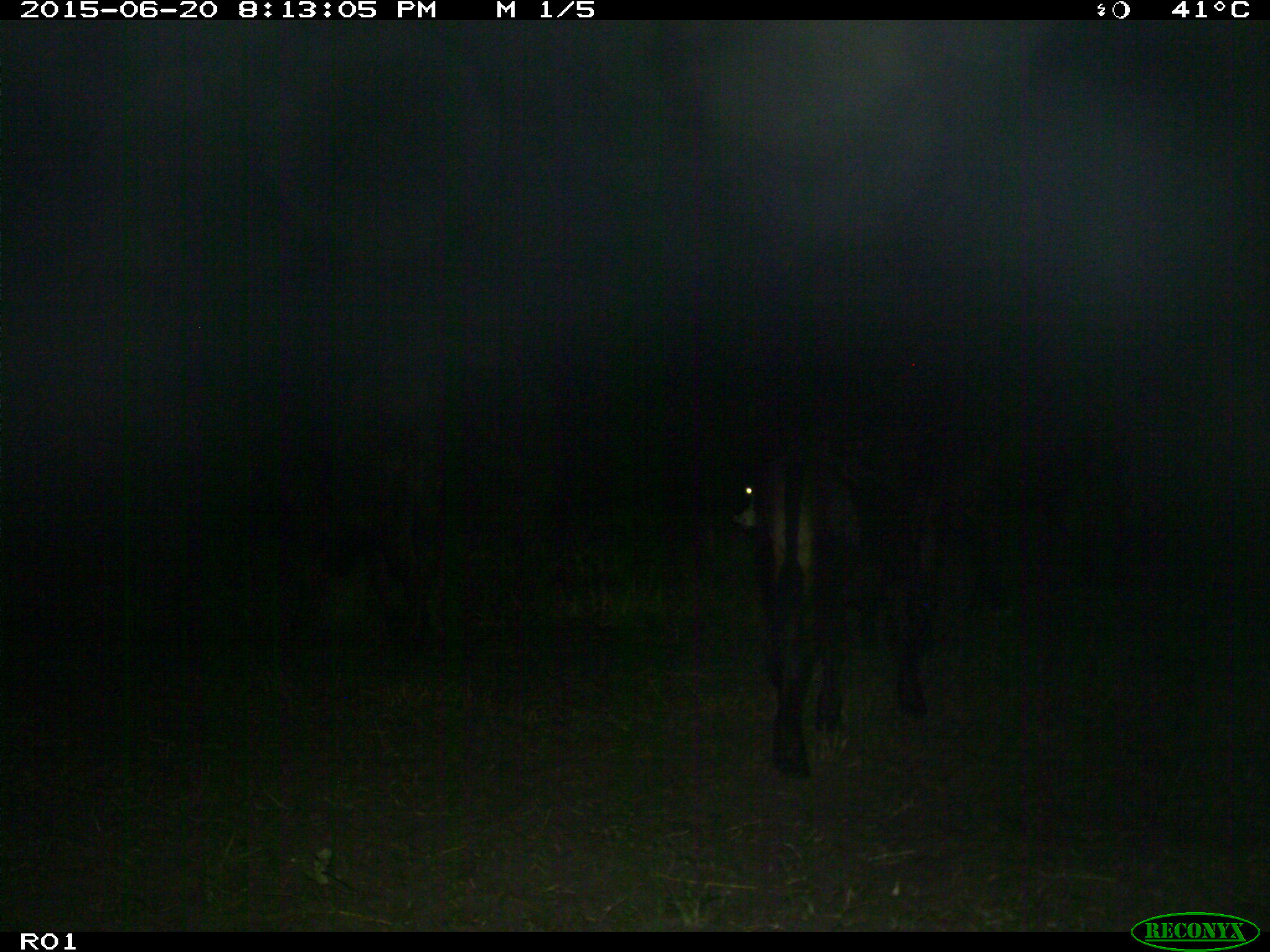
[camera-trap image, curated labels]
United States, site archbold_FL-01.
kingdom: Animalia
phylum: Chordata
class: Mammalia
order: Artiodactyla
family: Bovidae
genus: Bos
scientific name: Bos taurus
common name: domestic cow